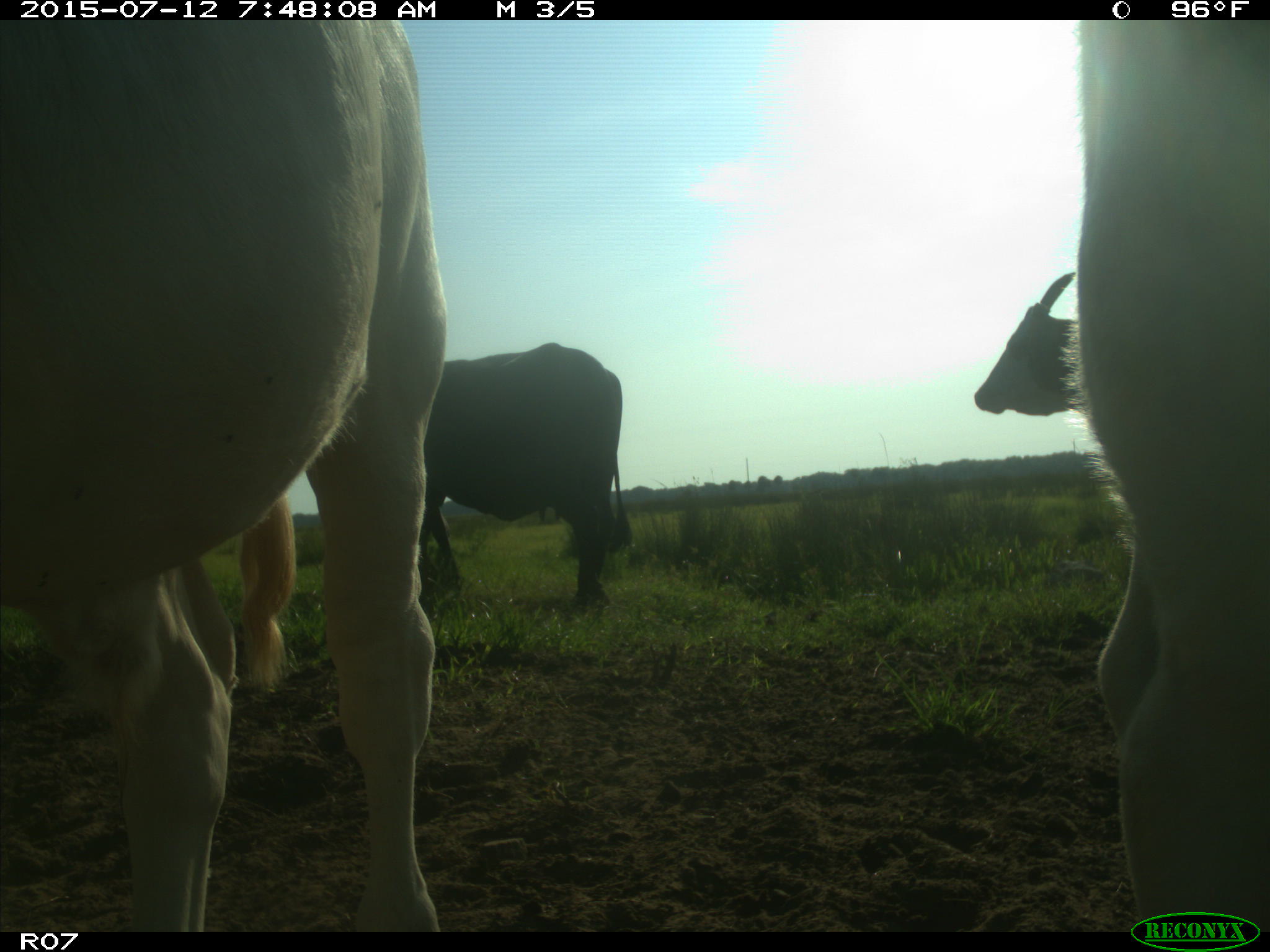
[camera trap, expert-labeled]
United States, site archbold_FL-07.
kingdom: Animalia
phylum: Chordata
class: Mammalia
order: Artiodactyla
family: Bovidae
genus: Bos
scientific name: Bos taurus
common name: domestic cow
Bos taurus (domestic cow).